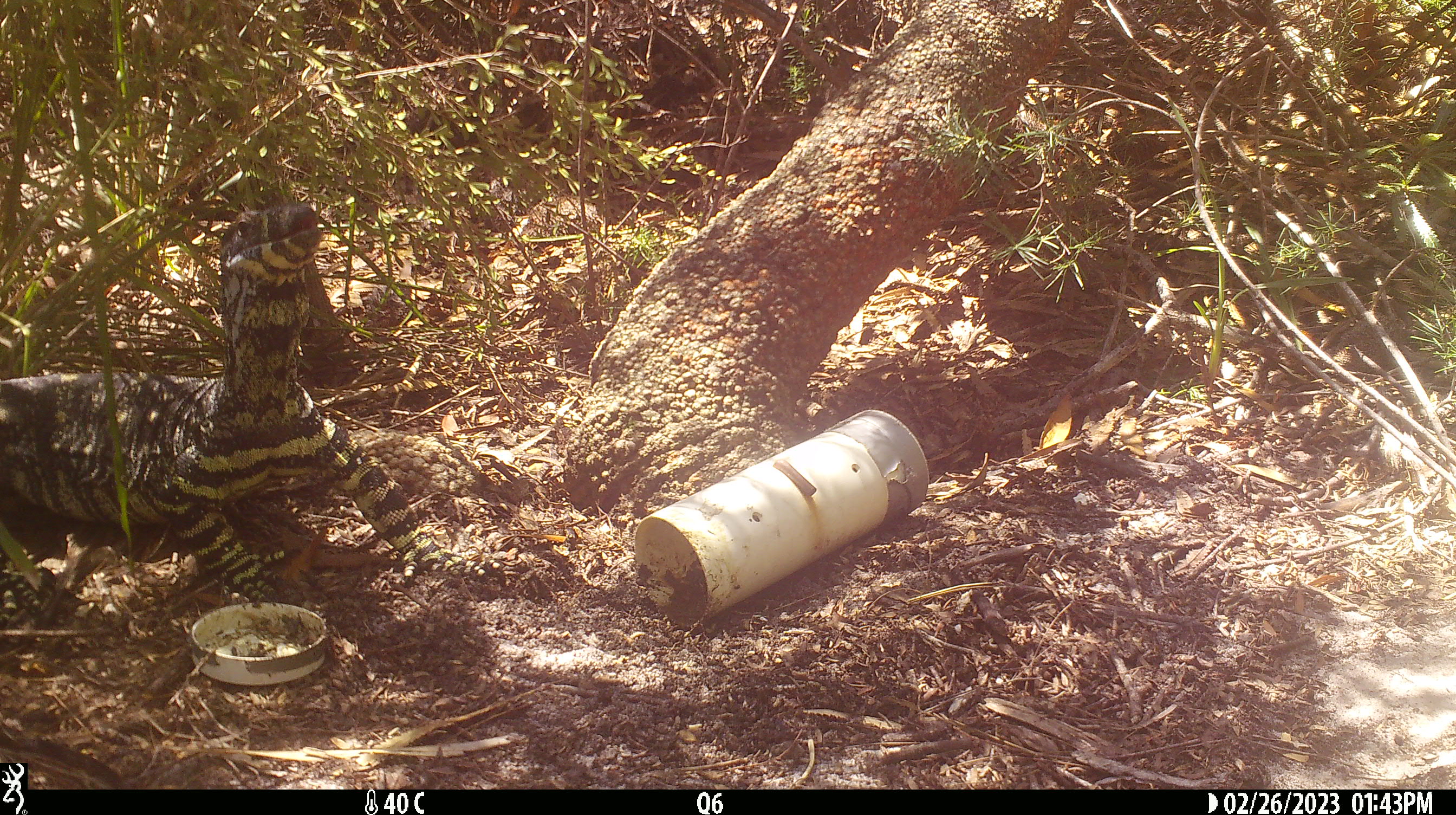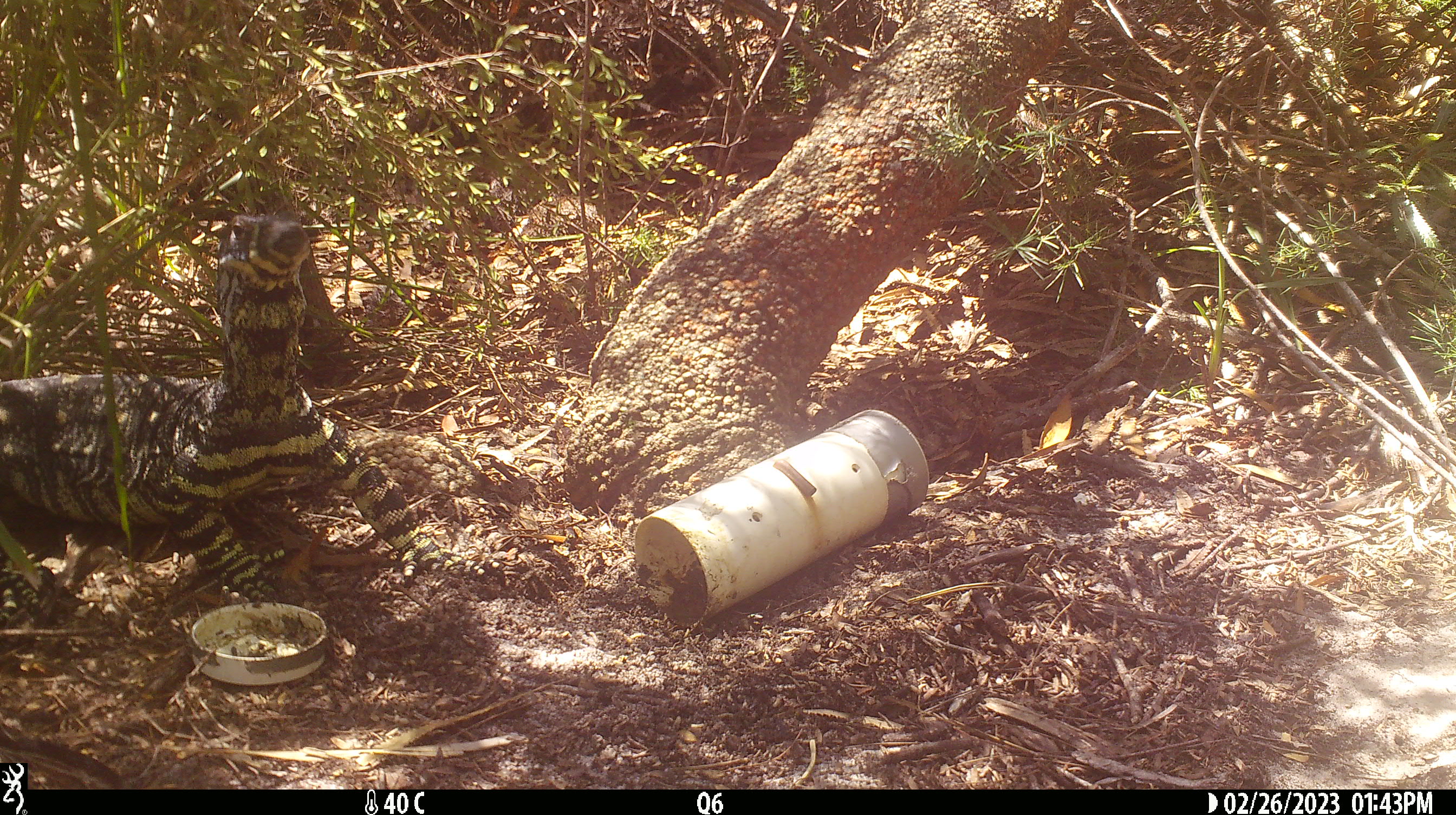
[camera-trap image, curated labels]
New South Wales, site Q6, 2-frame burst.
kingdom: Animalia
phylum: Chordata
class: Reptilia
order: Squamata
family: Varanidae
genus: Varanus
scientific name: Varanus varius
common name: lace monitor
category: goanna